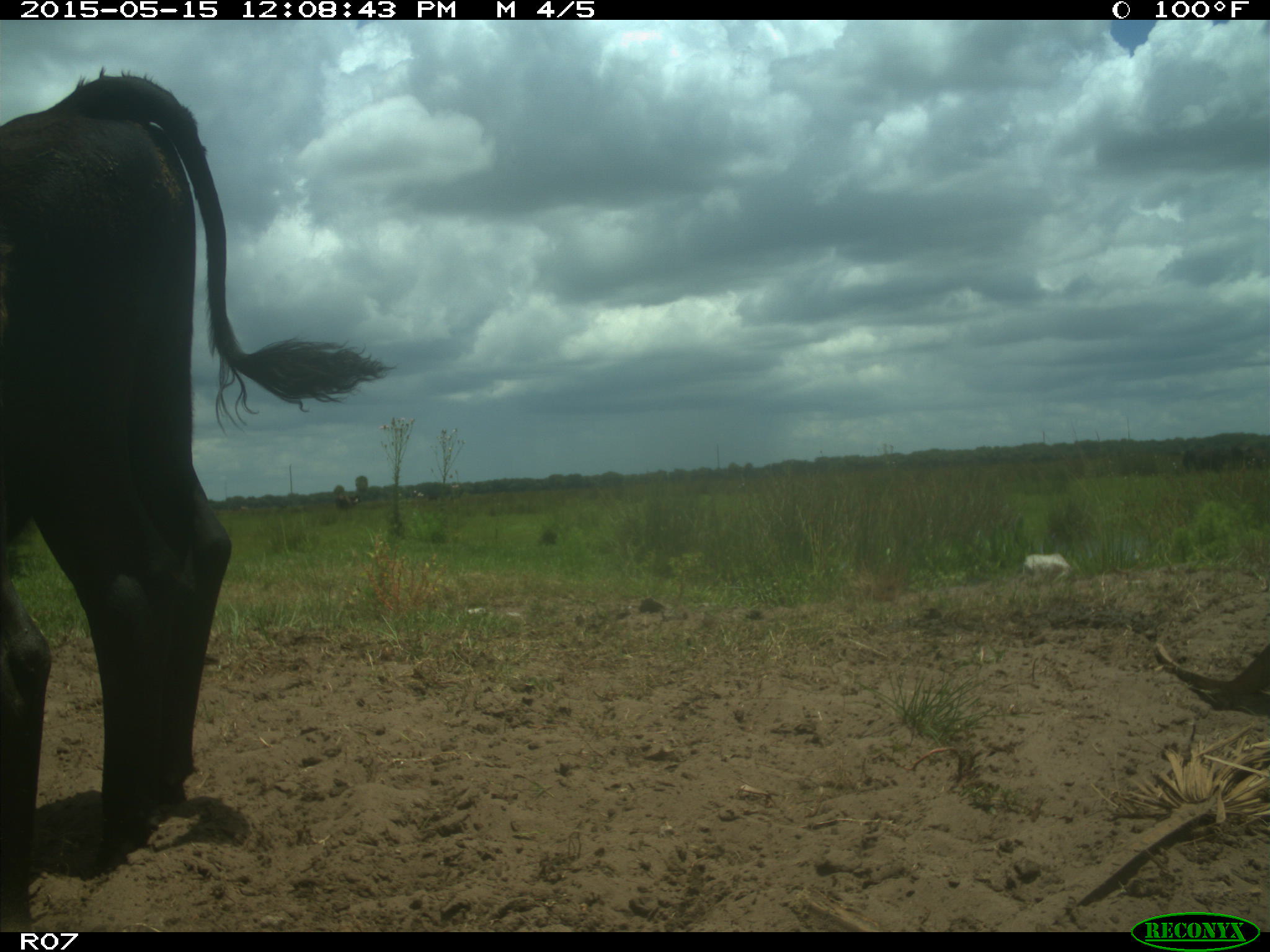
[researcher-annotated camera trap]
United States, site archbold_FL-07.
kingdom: Animalia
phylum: Chordata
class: Mammalia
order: Artiodactyla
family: Bovidae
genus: Bos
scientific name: Bos taurus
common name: domestic cow